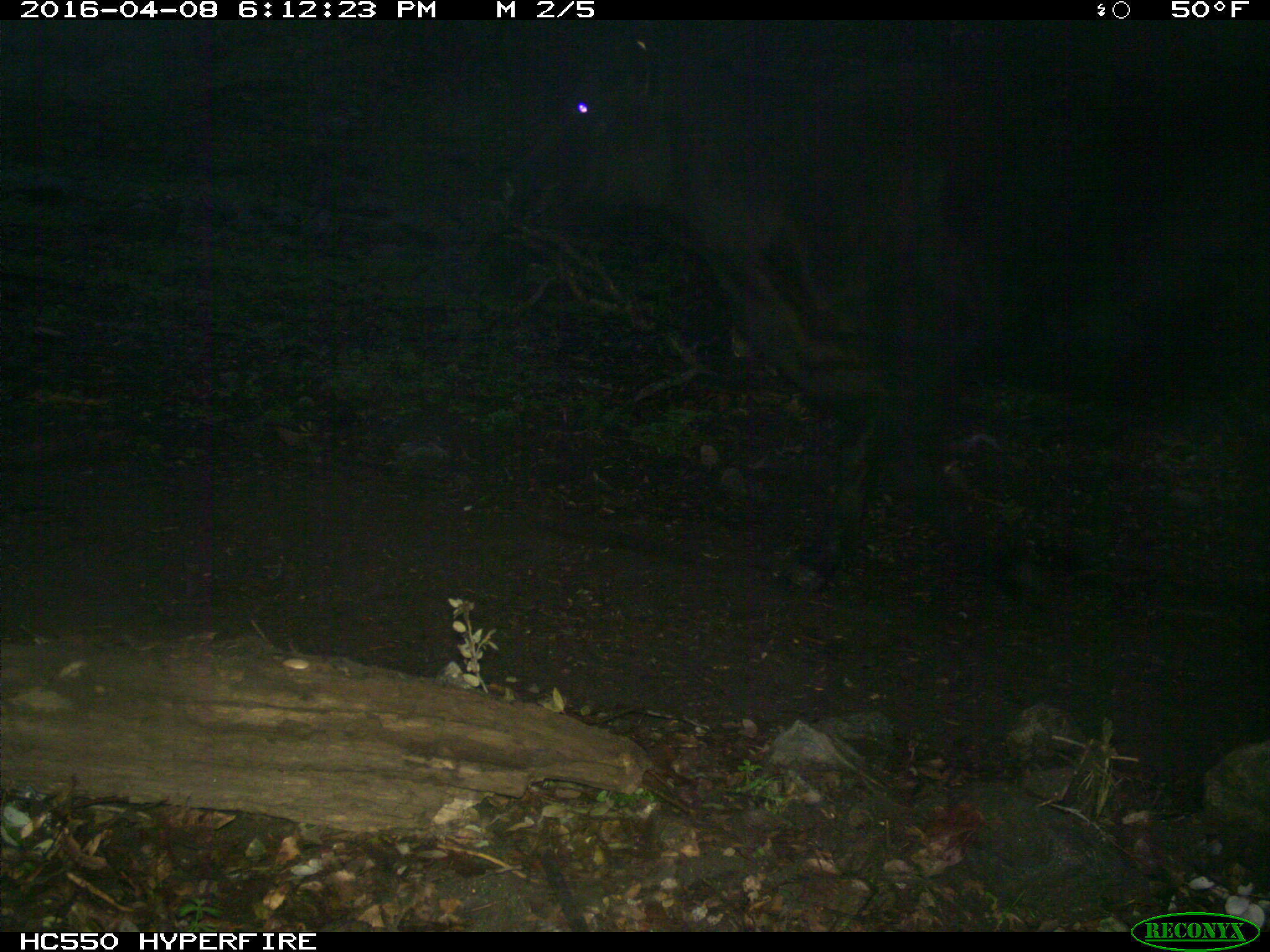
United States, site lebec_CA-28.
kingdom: Animalia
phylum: Chordata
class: Mammalia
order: Artiodactyla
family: Bovidae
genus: Bos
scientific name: Bos taurus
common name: domestic cow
Bos taurus (domestic cow).